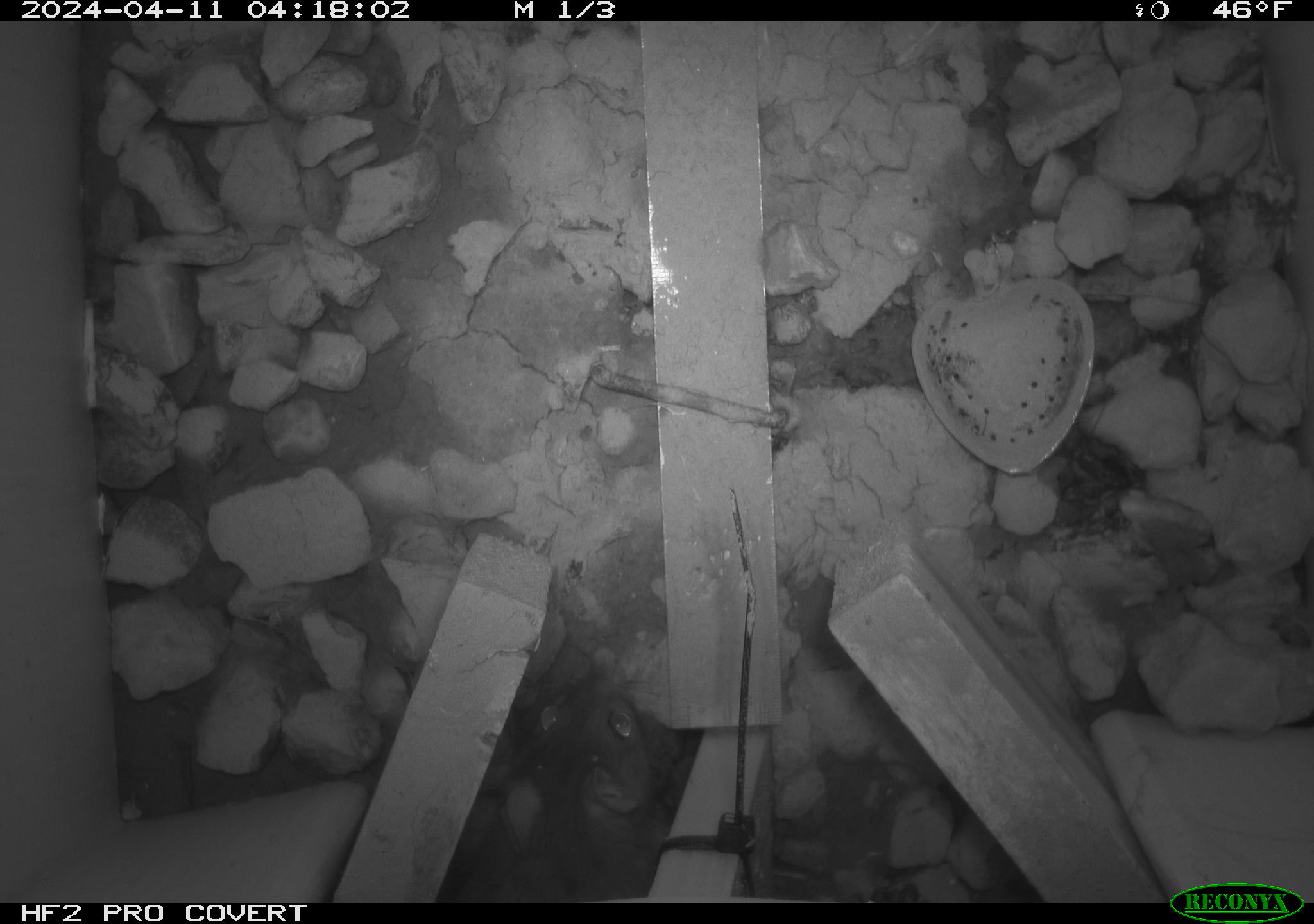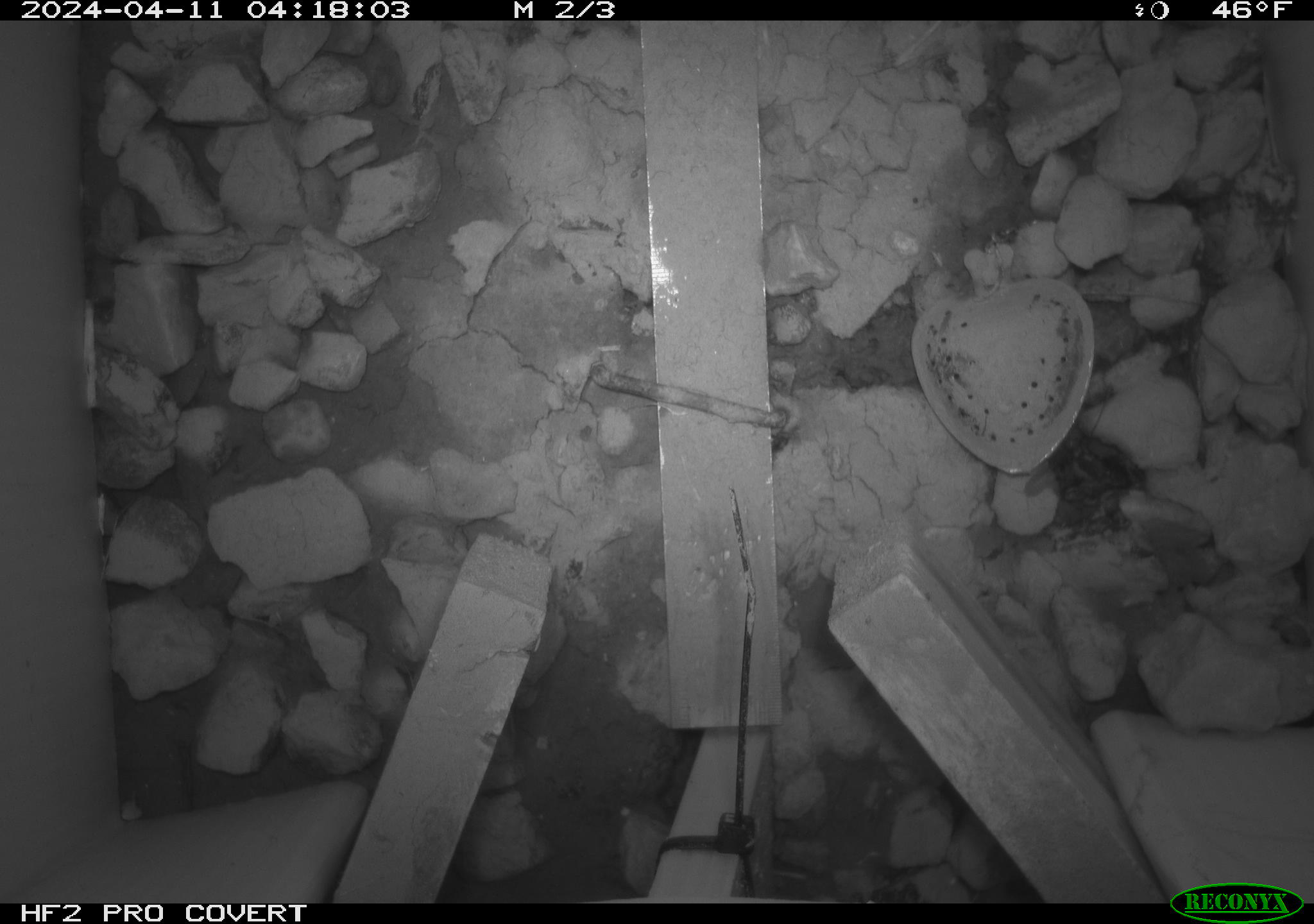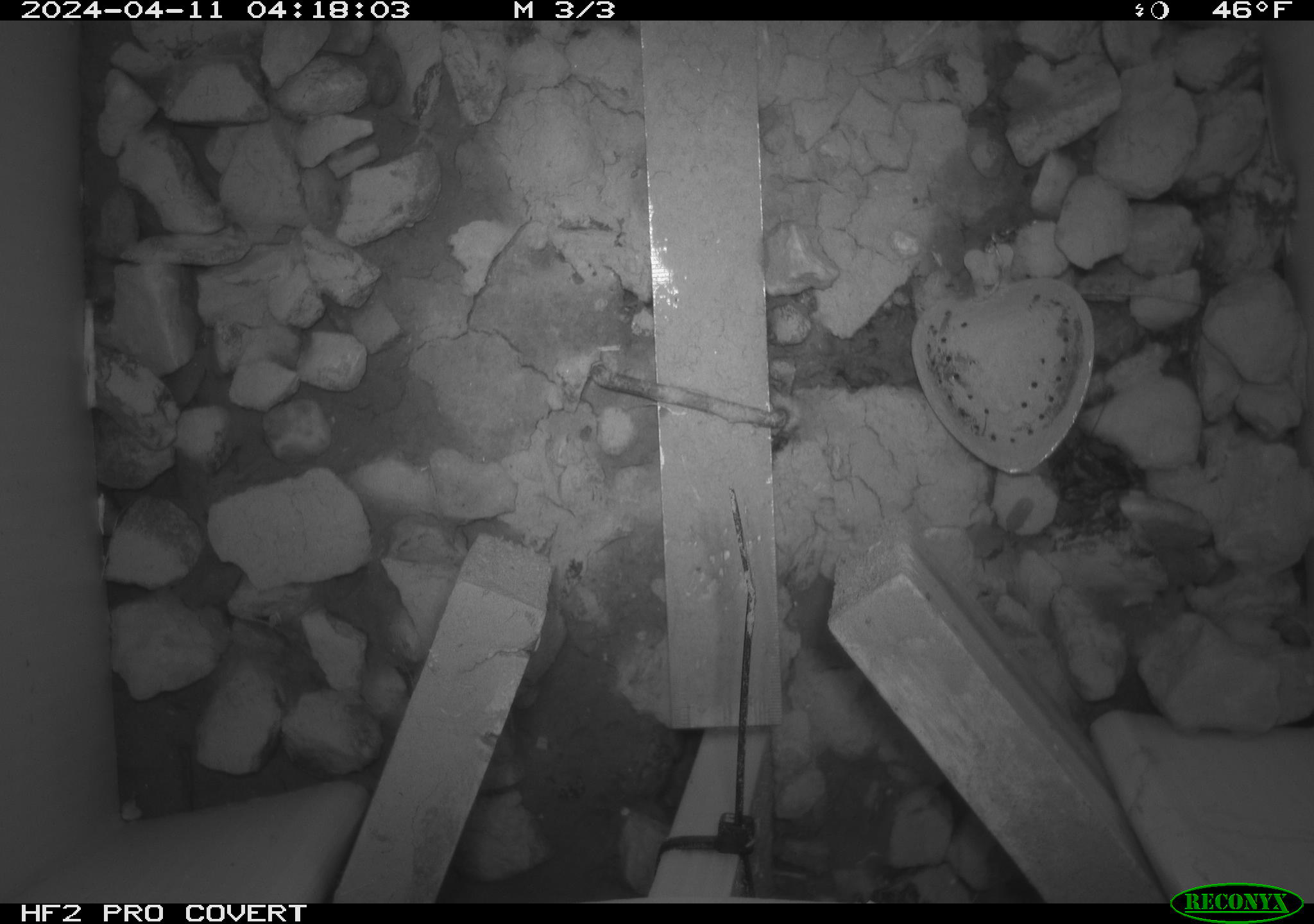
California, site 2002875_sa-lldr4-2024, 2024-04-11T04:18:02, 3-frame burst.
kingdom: Animalia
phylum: Chordata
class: Mammalia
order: Rodentia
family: Muridae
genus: Rattus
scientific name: Rattus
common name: rat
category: rattus species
Rattus species (rat) (Rattus).